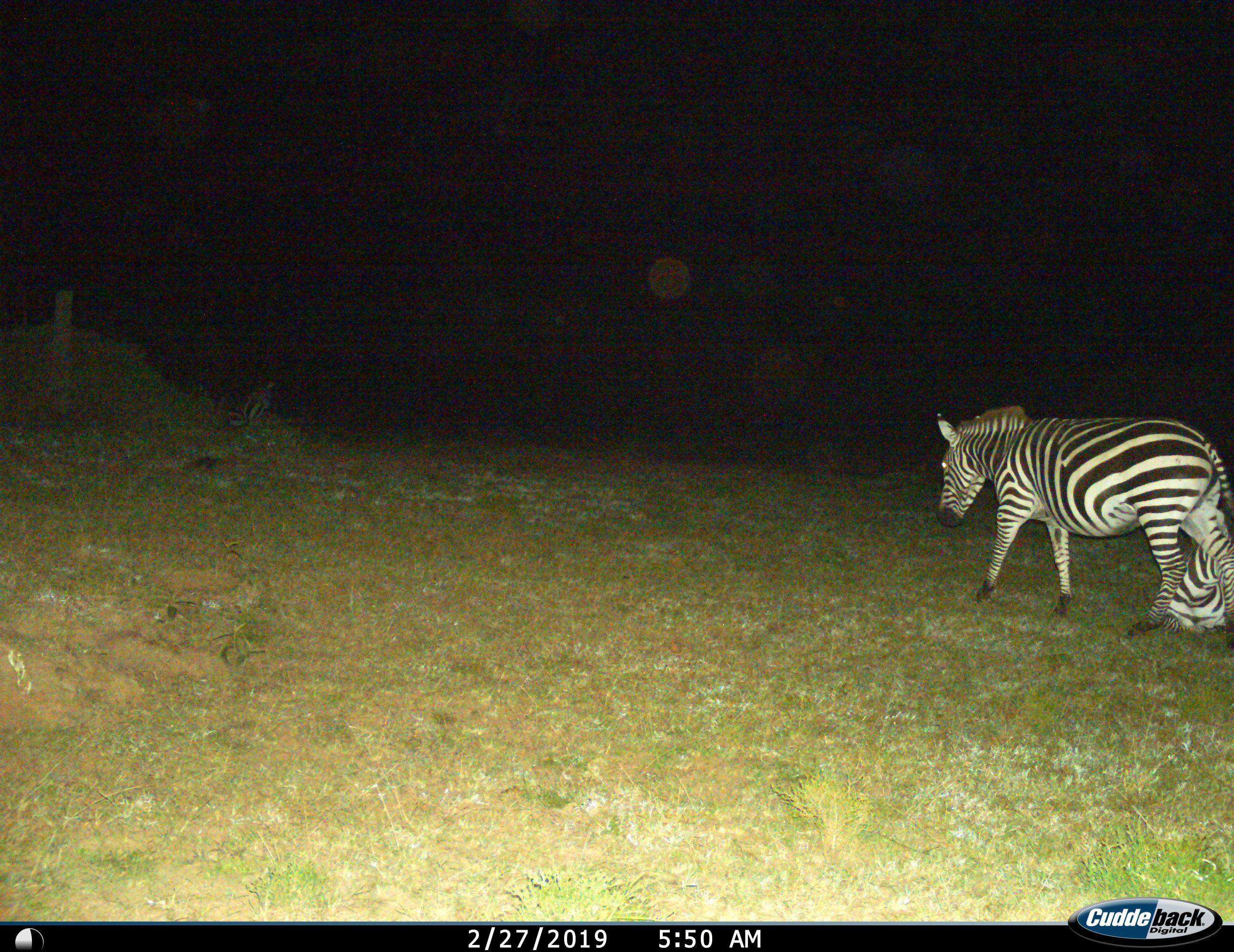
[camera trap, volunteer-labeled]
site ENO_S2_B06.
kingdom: Animalia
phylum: Chordata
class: Mammalia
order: Perissodactyla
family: Equidae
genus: Equus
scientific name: Equus quagga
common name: plains zebra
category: zebraplains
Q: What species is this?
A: Zebraplains (plains zebra) (Equus quagga).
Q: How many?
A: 2.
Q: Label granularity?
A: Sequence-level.